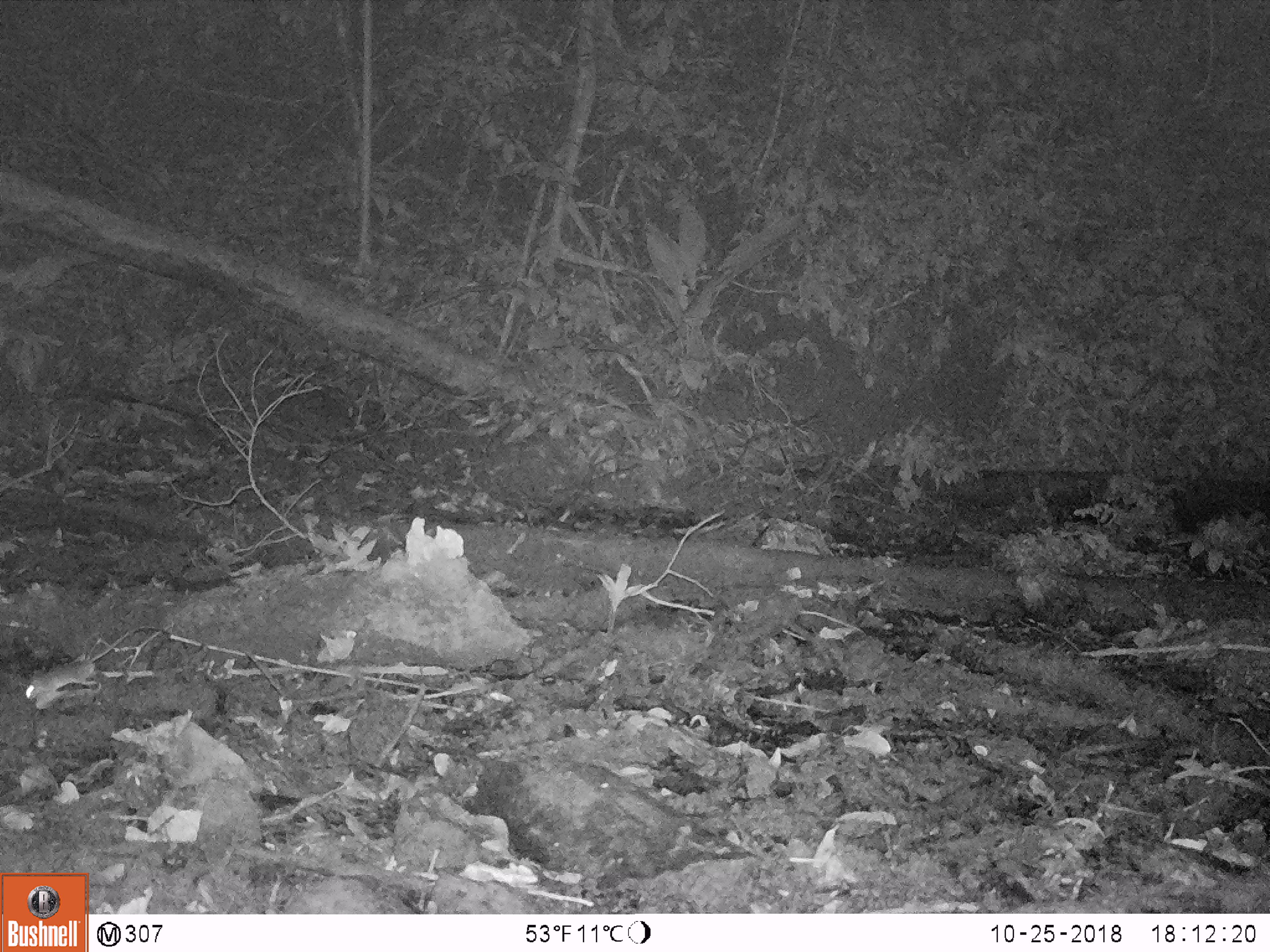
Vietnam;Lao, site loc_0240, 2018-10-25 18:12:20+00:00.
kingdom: Animalia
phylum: Arthropoda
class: Insecta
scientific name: Insecta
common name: insect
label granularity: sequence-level